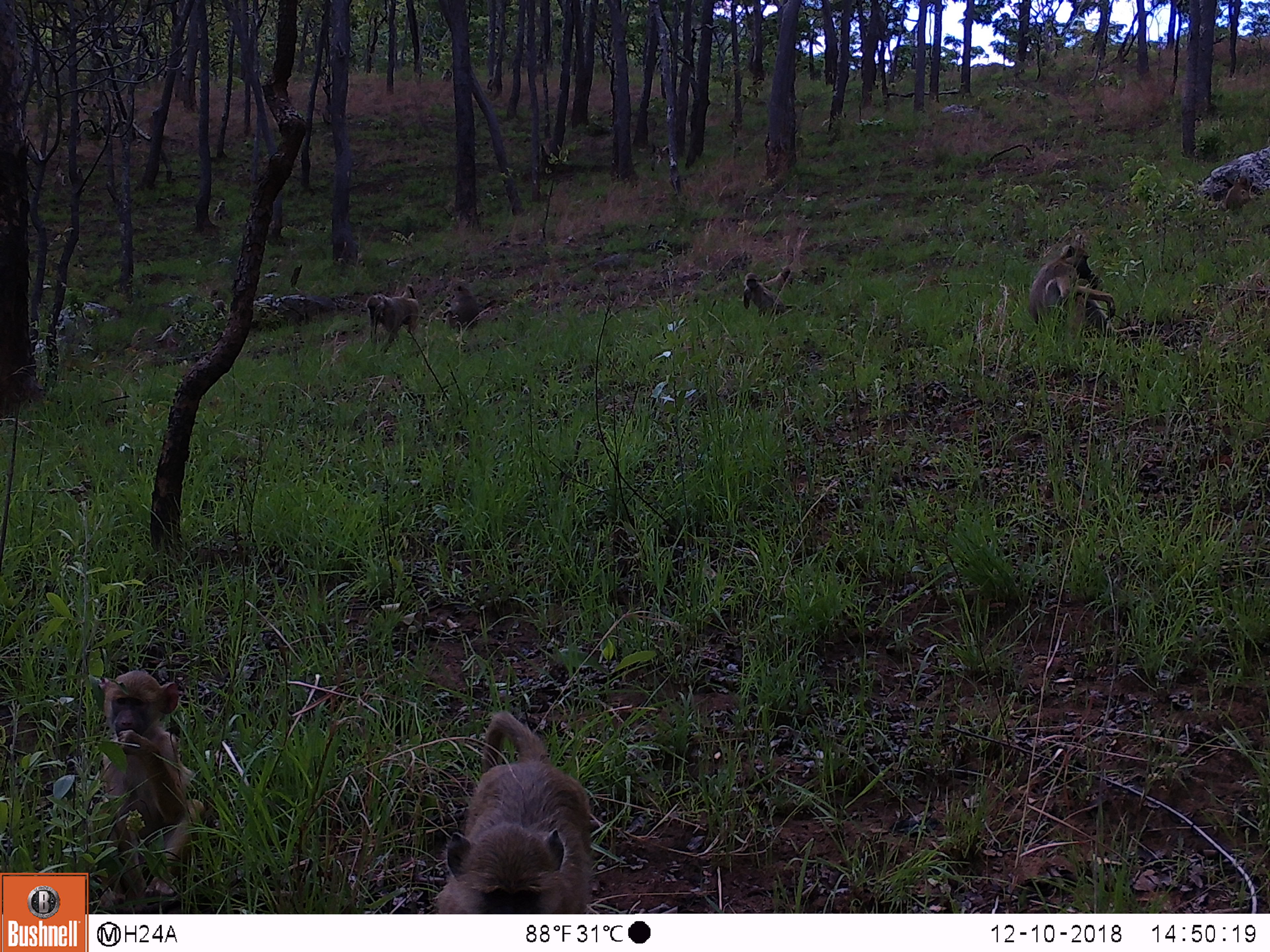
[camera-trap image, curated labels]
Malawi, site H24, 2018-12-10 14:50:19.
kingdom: Animalia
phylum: Chordata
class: Mammalia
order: Primates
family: Cercopithecidae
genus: Papio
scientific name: Papio cynocephalus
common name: yellow baboon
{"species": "yellow baboon (Papio cynocephalus)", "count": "7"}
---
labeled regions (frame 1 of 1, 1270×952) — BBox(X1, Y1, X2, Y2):
yellow baboon: BBox(420, 705, 599, 914); BBox(91, 665, 204, 905); BBox(1017, 242, 1147, 335); BBox(361, 279, 427, 355); BBox(733, 266, 791, 318); BBox(1212, 173, 1262, 219); BBox(447, 278, 479, 338)